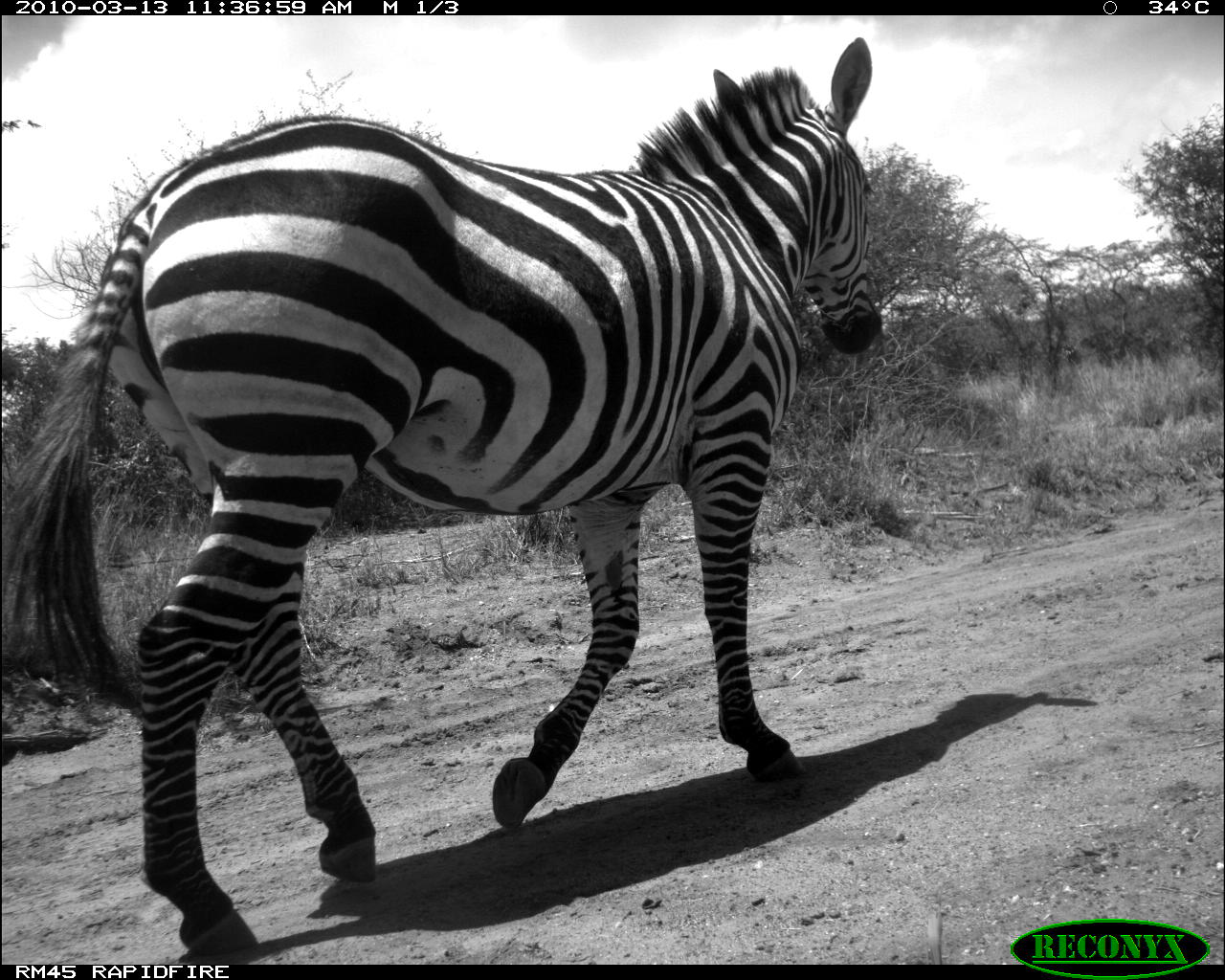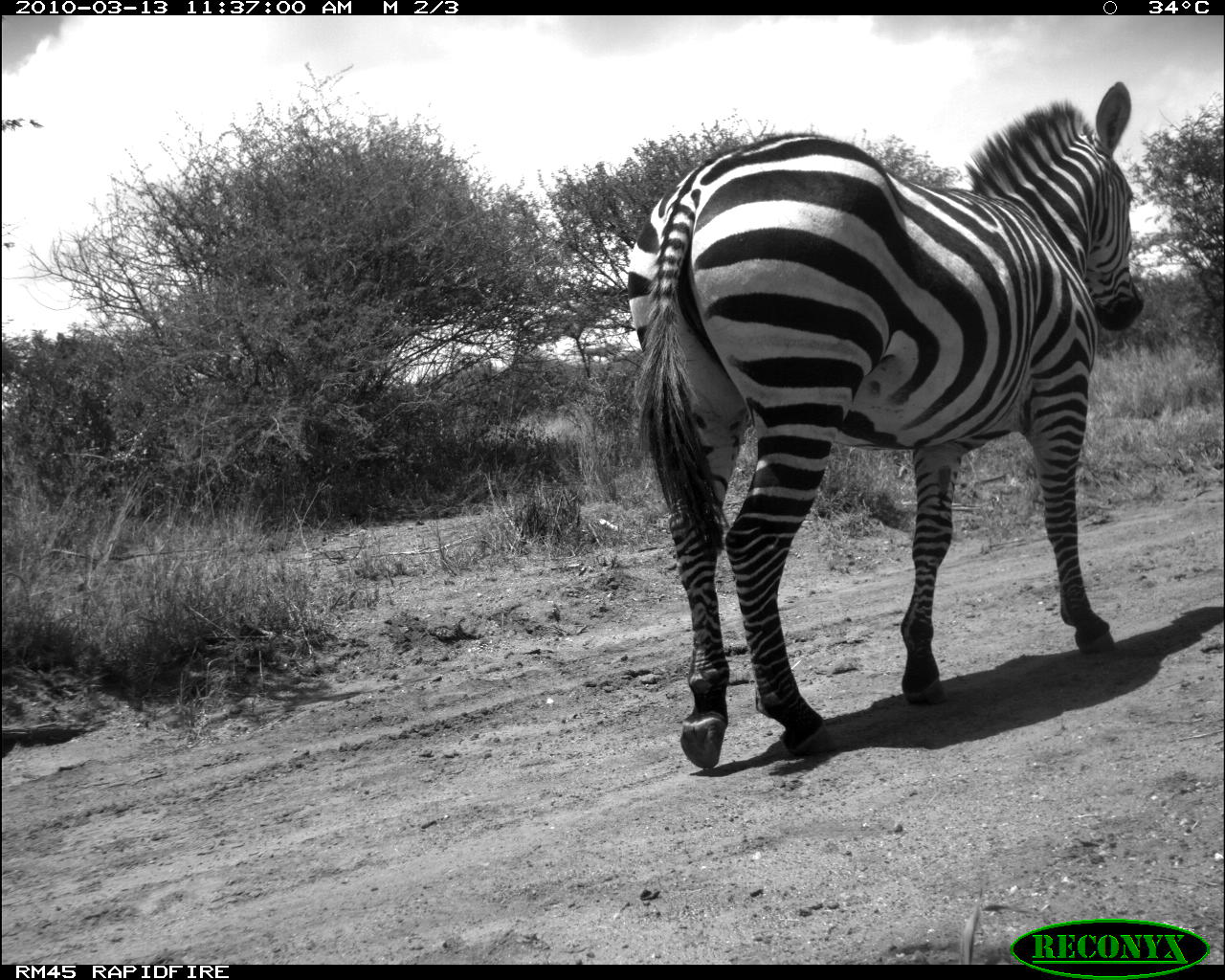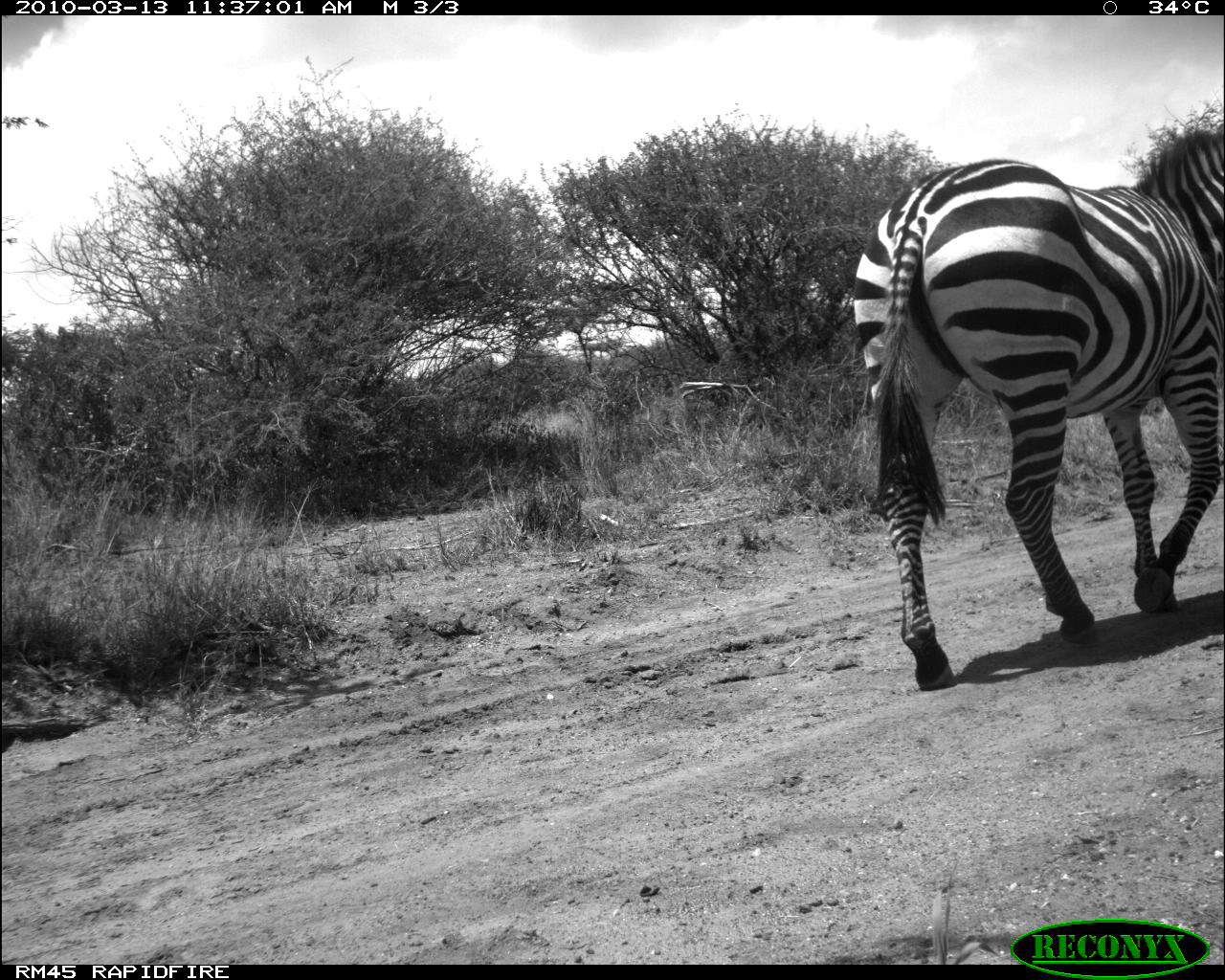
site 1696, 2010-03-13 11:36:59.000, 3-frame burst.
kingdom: Animalia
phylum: Chordata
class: Mammalia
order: Perissodactyla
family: Equidae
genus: Equus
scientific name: Equus quagga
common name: plains zebra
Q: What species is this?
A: Equus quagga (plains zebra).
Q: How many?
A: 1.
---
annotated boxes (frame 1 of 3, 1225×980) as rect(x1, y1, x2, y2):
equus quagga: rect(9, 32, 881, 955)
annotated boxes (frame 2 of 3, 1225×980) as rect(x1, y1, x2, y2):
equus quagga: rect(627, 76, 1145, 769)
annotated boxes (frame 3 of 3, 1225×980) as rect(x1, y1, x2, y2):
equus quagga: rect(854, 128, 1225, 686)